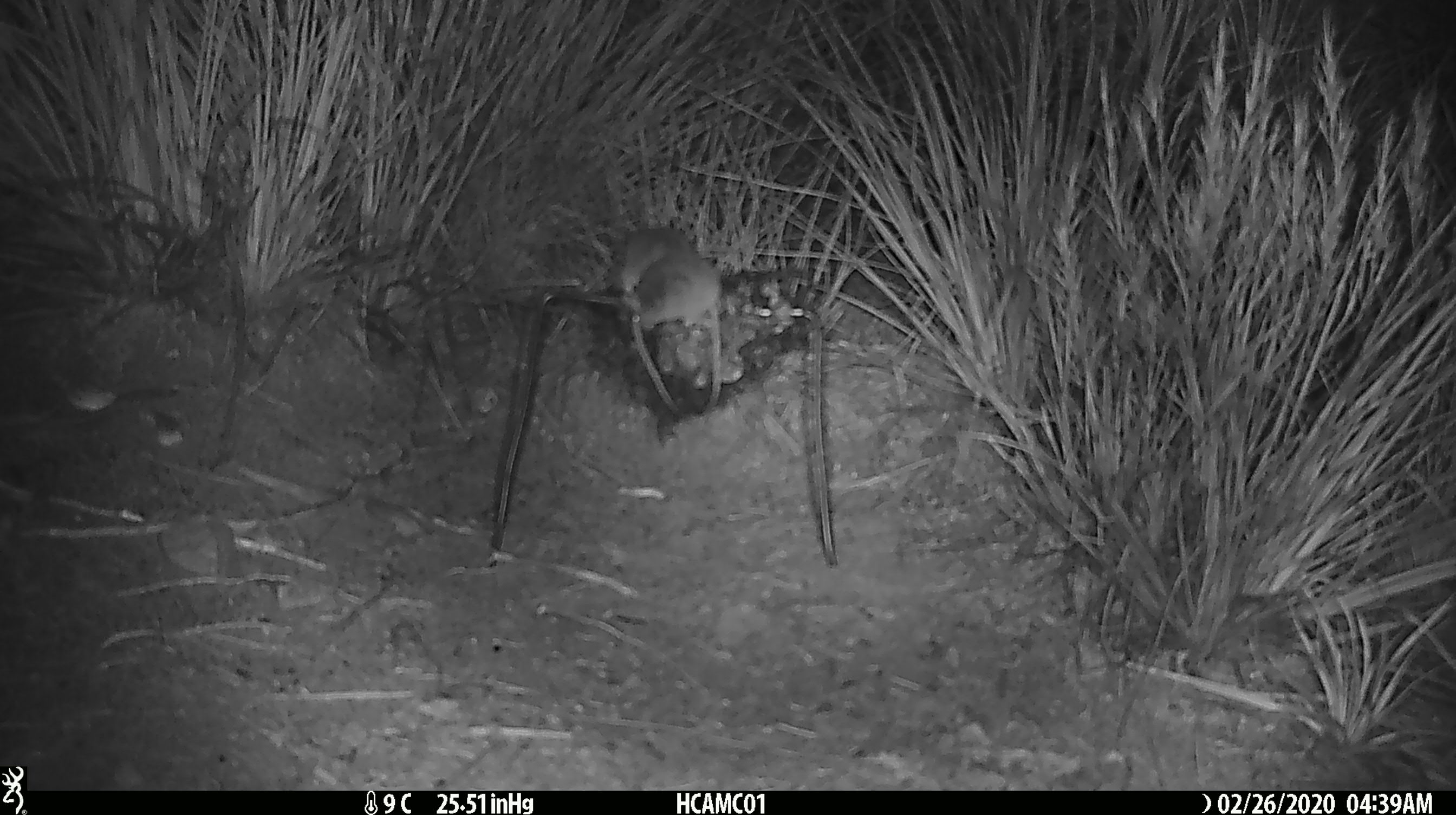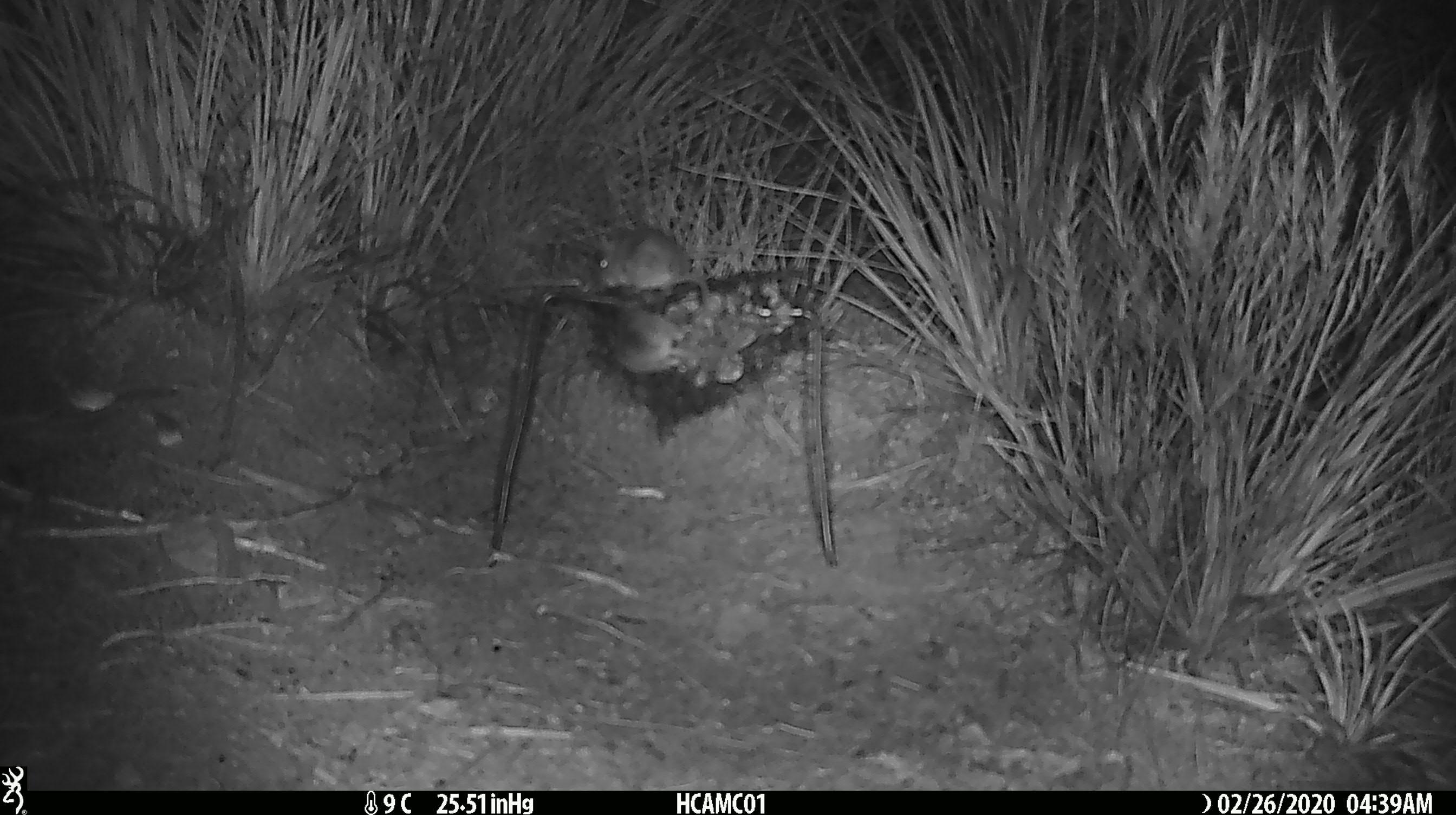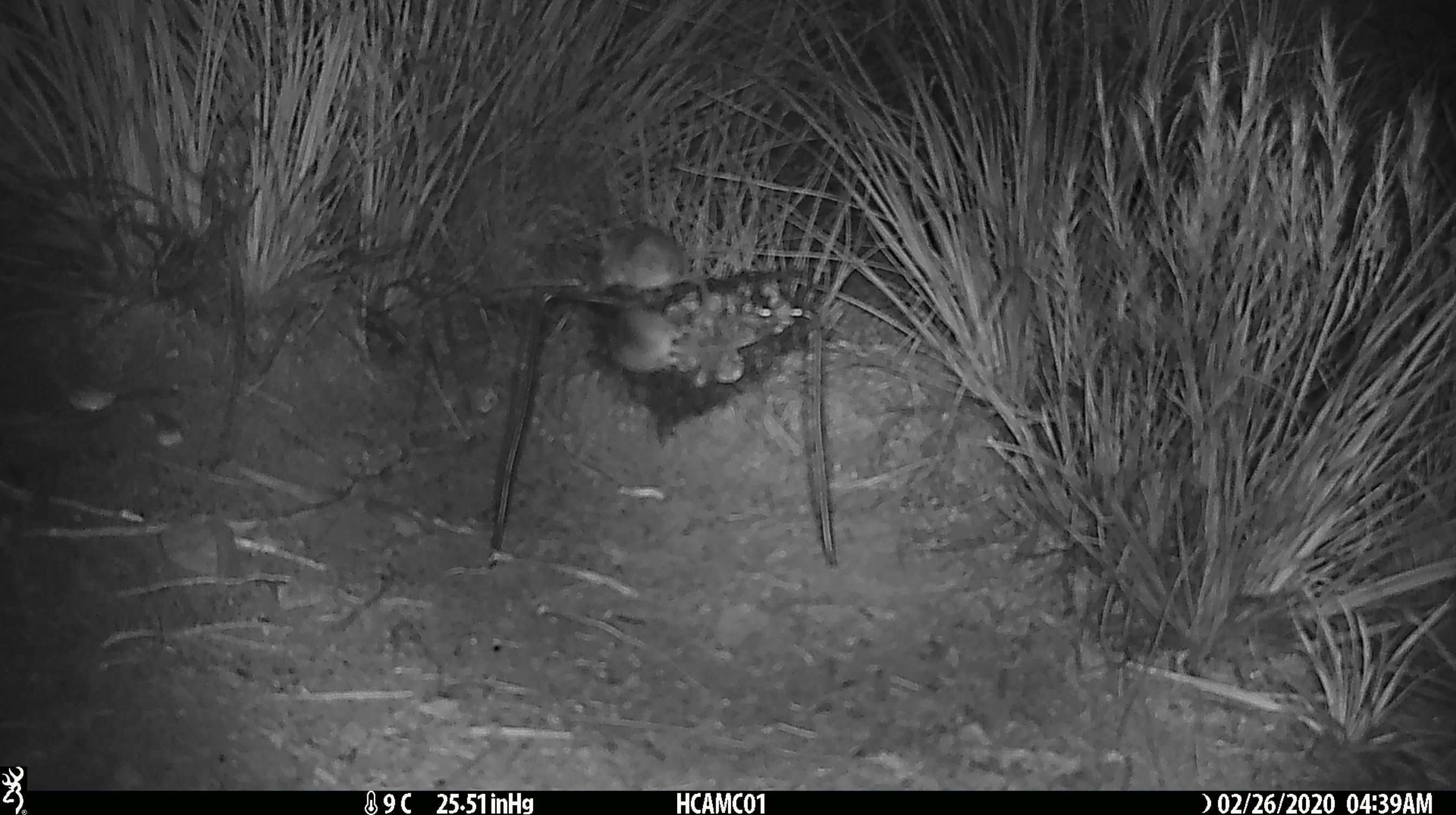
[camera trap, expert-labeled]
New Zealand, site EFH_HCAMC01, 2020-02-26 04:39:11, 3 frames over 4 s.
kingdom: Animalia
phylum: Chordata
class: Mammalia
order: Rodentia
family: Muridae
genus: Mus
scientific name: Mus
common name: mouse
Mouse (Mus).